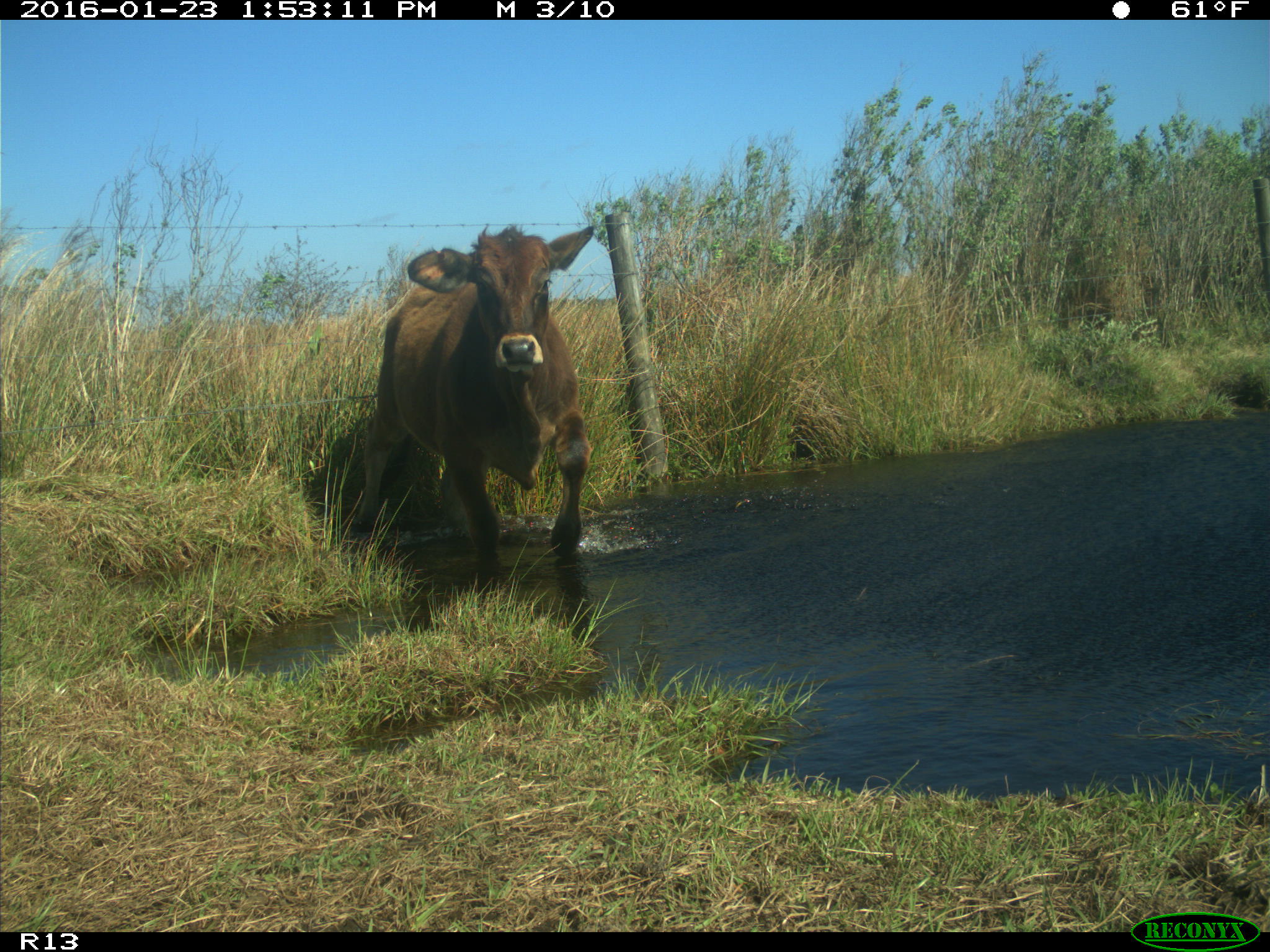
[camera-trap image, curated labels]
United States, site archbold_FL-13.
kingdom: Animalia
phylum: Chordata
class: Mammalia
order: Artiodactyla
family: Bovidae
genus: Bos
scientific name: Bos taurus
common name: domestic cow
Bos taurus (domestic cow).